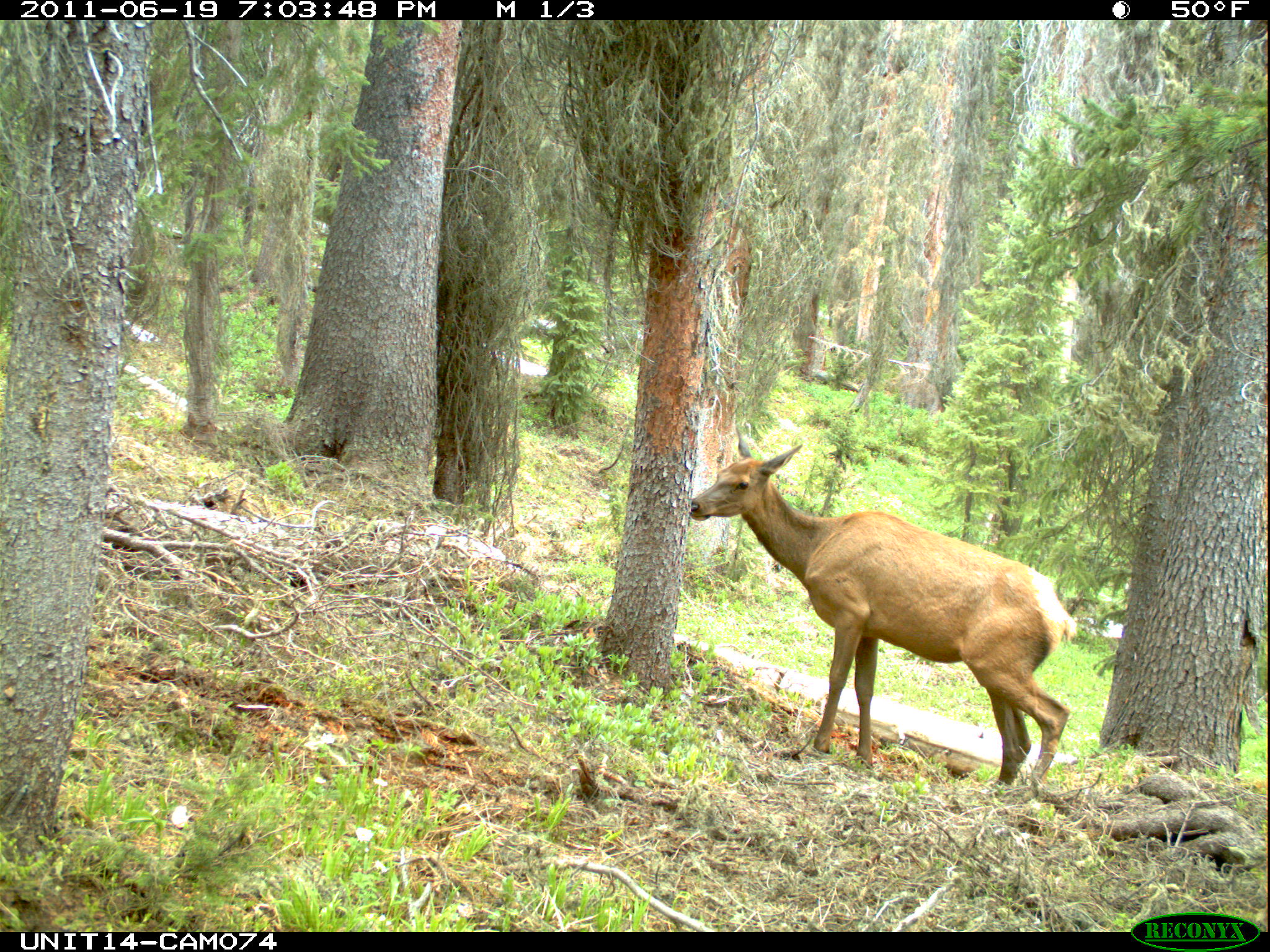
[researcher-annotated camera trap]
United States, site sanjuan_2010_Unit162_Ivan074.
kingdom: Animalia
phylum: Chordata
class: Mammalia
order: Artiodactyla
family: Cervidae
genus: Cervus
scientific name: Cervus elaphus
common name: red deer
Cervus elaphus (red deer).